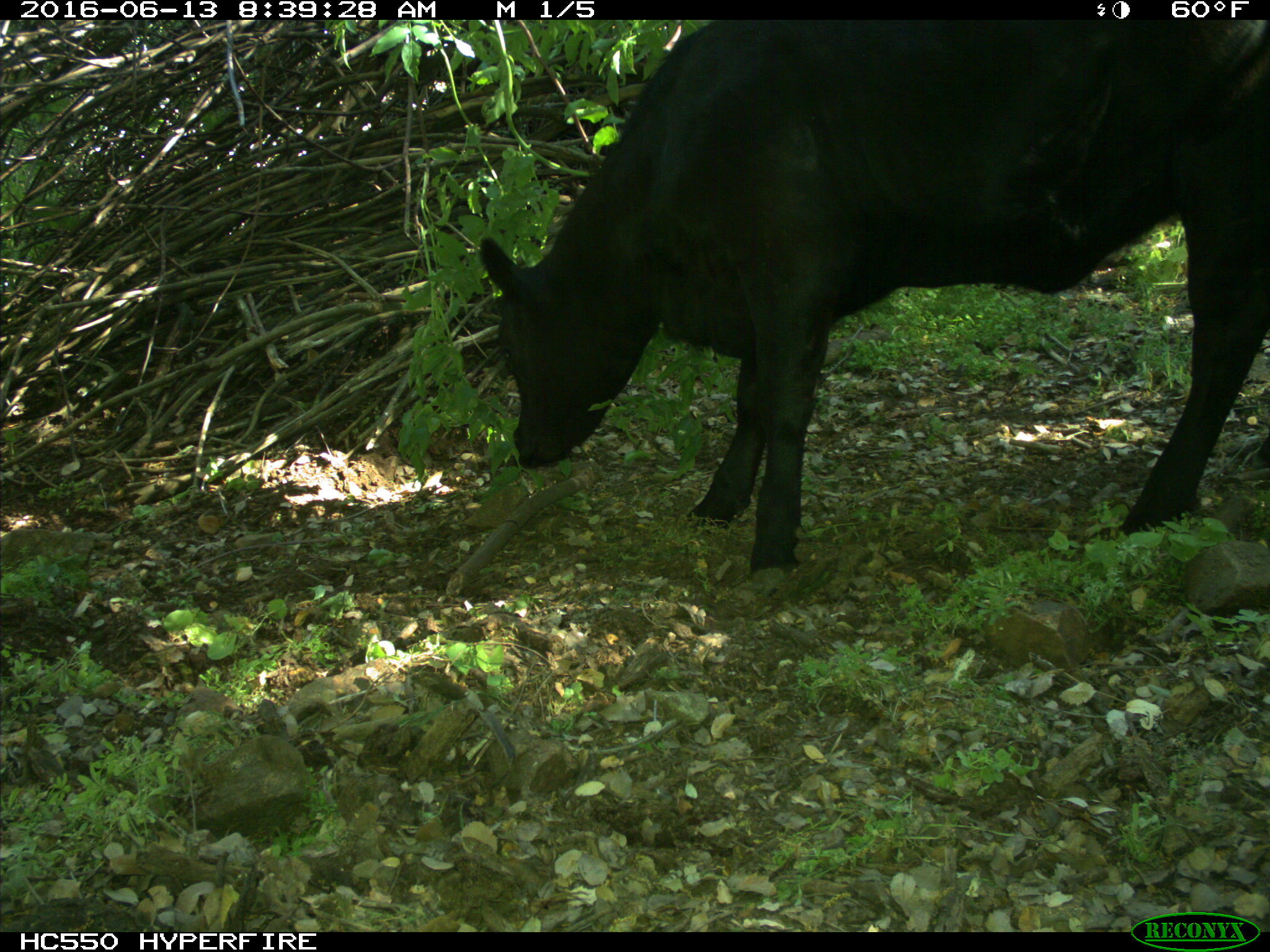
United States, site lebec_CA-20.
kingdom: Animalia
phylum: Chordata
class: Mammalia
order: Artiodactyla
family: Bovidae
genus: Bos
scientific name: Bos taurus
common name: domestic cow